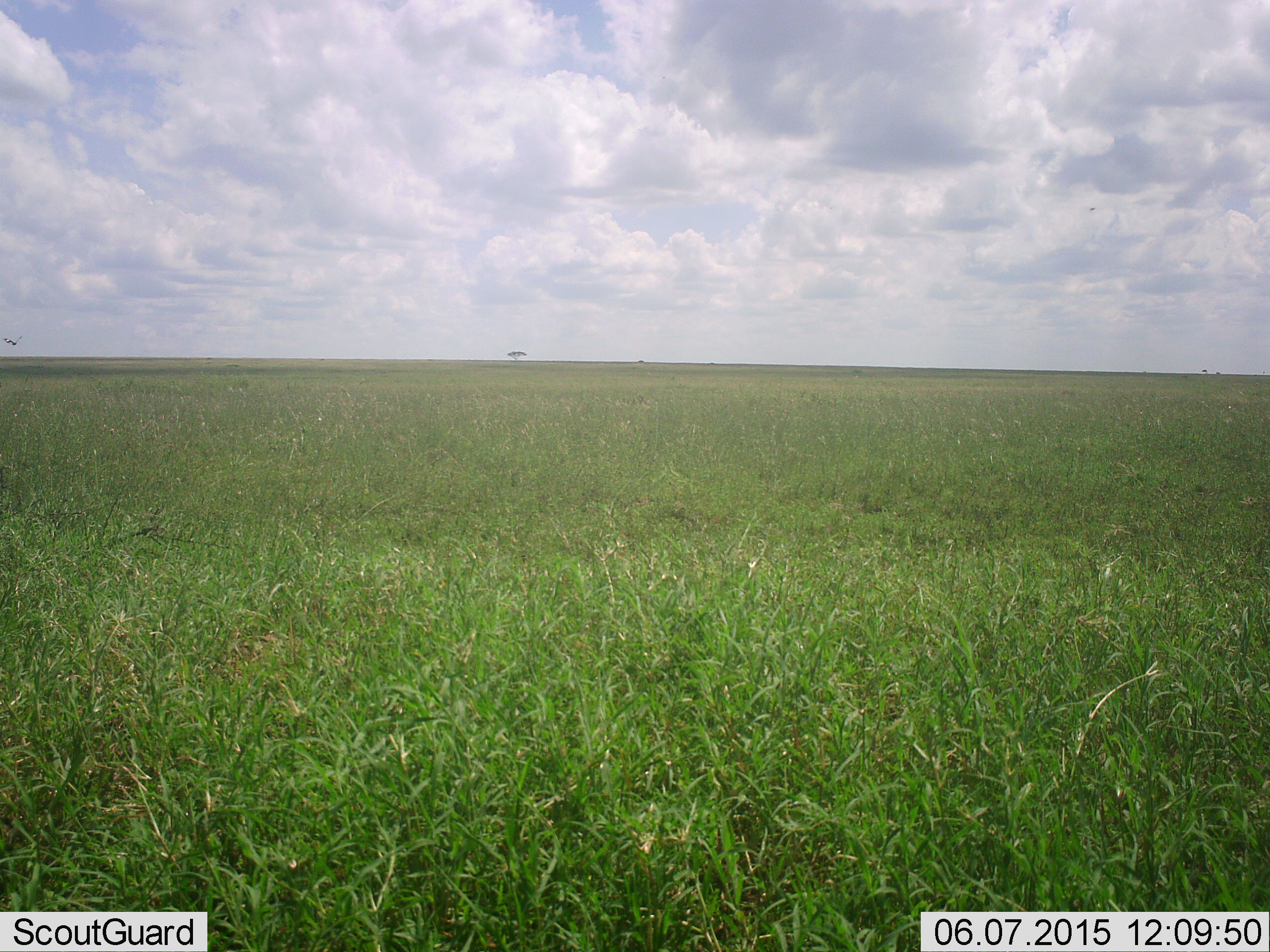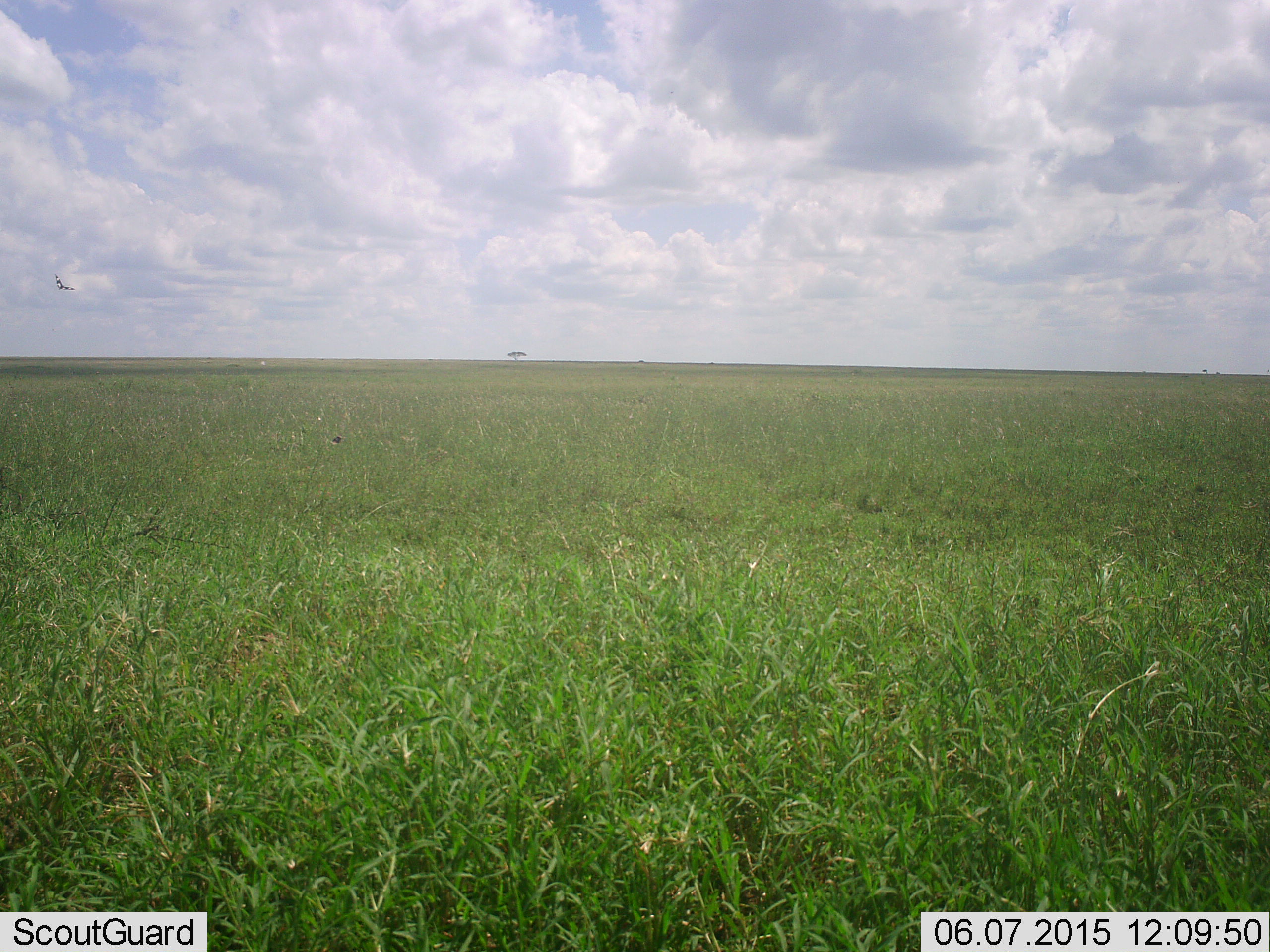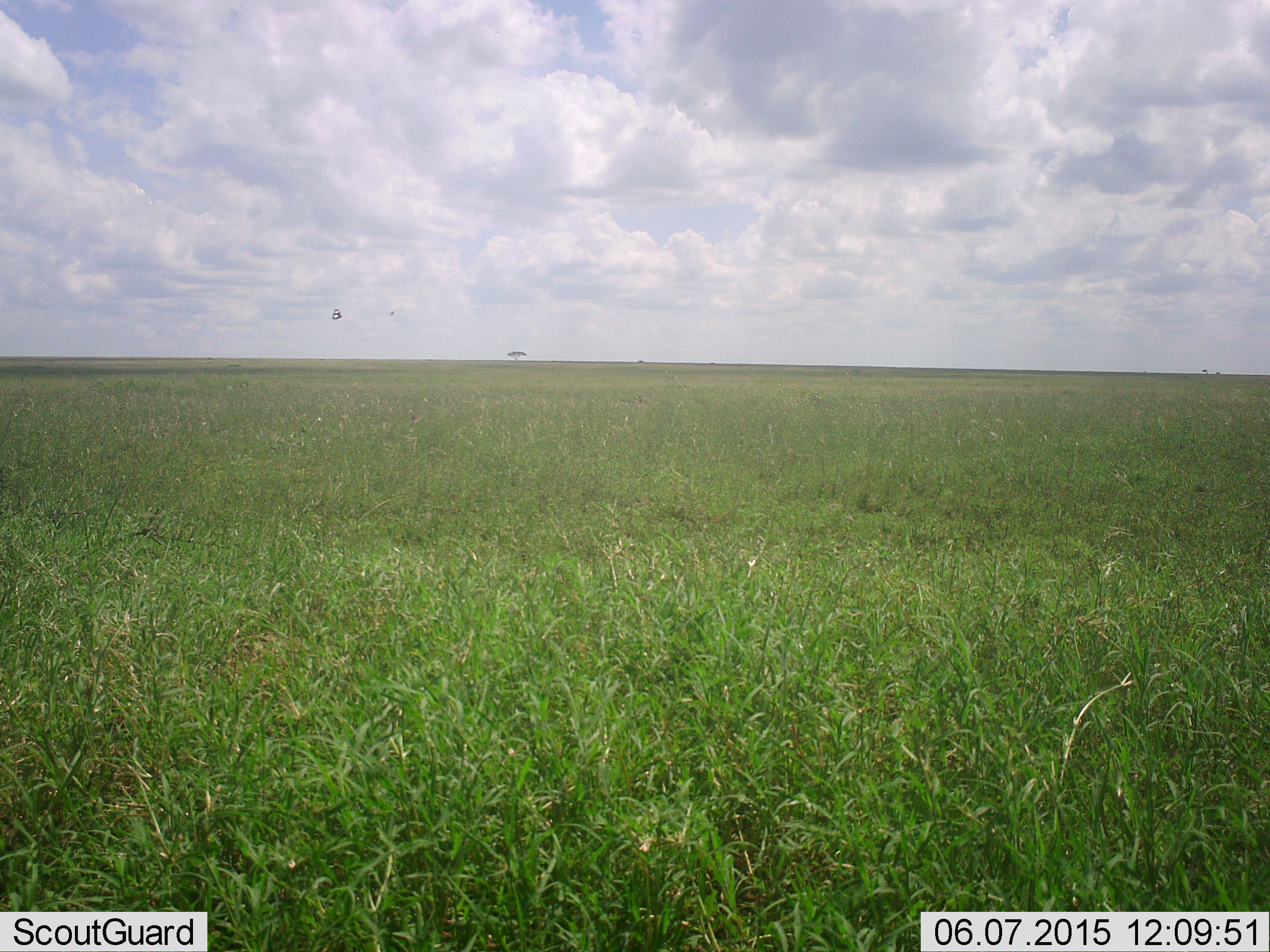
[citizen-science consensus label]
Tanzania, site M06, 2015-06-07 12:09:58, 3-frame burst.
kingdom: Animalia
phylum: Chordata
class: Aves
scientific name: Aves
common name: bird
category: otherbird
Otherbird (bird) (Aves), count 1. Behavior (volunteer vote fractions): standing 0%, resting 0%, moving 100%, interacting 0%. Young present (vote fraction): 0%. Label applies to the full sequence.